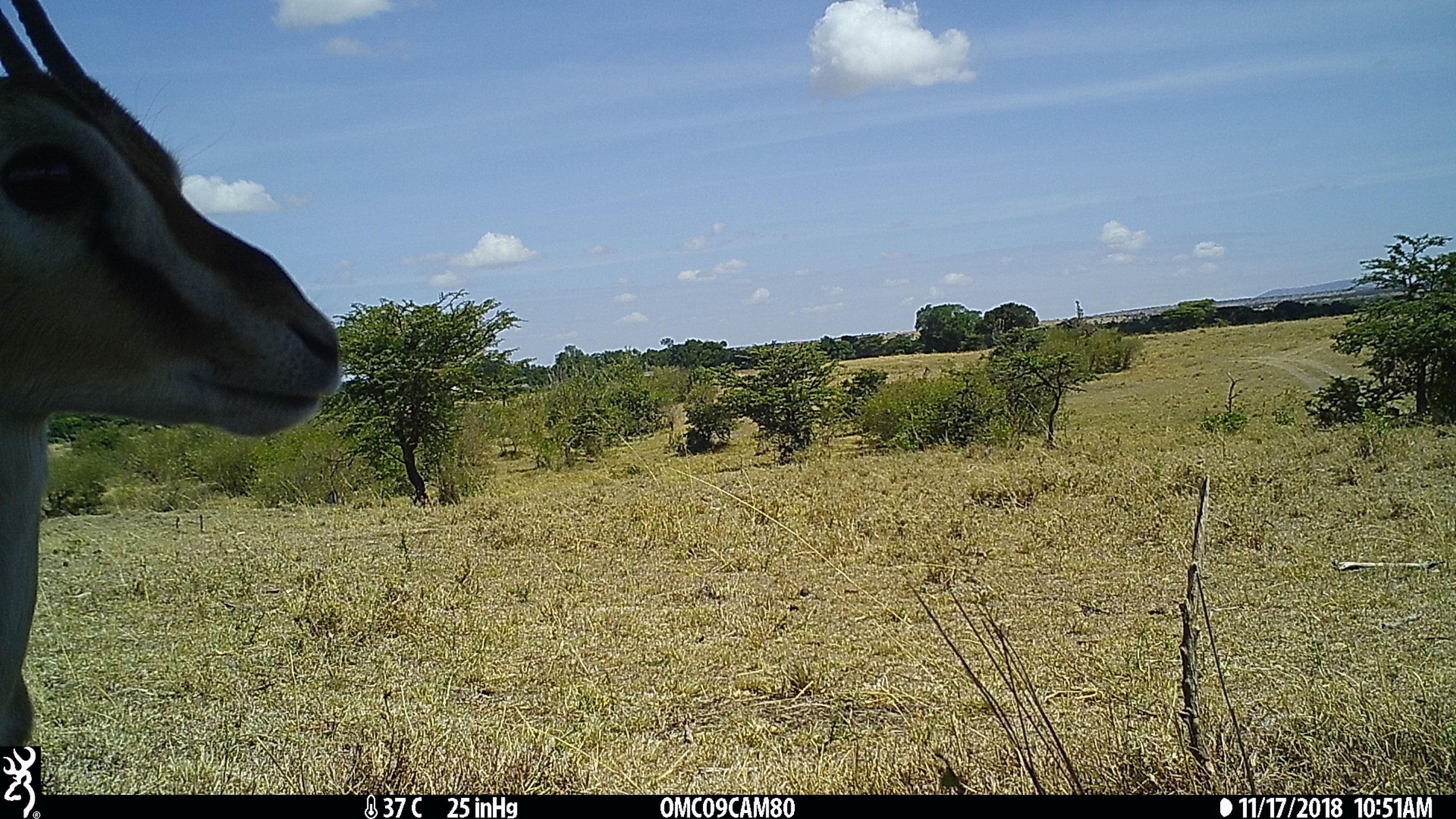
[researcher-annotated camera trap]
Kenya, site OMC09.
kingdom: Animalia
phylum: Chordata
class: Mammalia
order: Artiodactyla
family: Bovidae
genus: Eudorcas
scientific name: Eudorcas thomsonii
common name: thomon's gazelle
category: gazelle thomsons